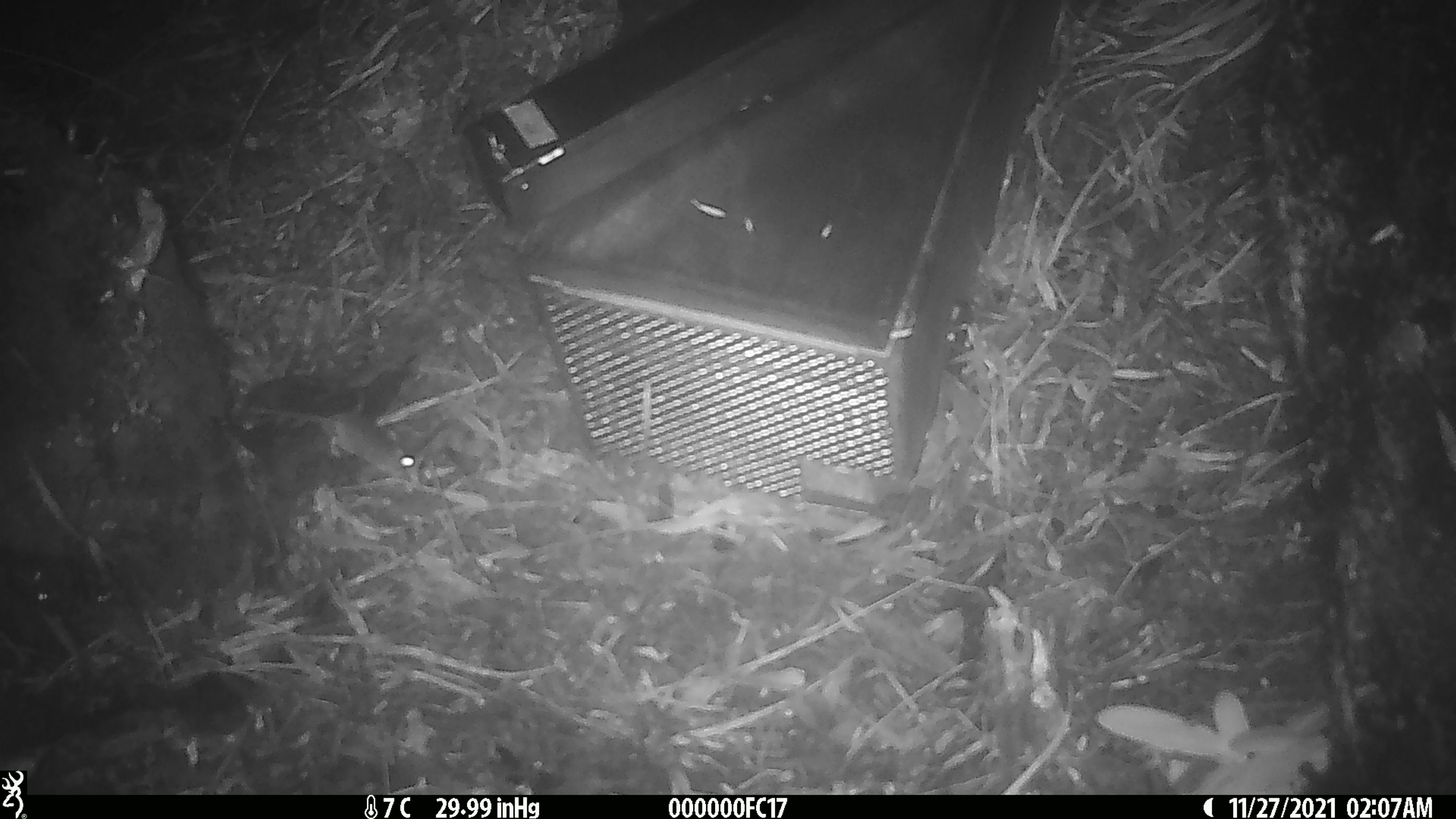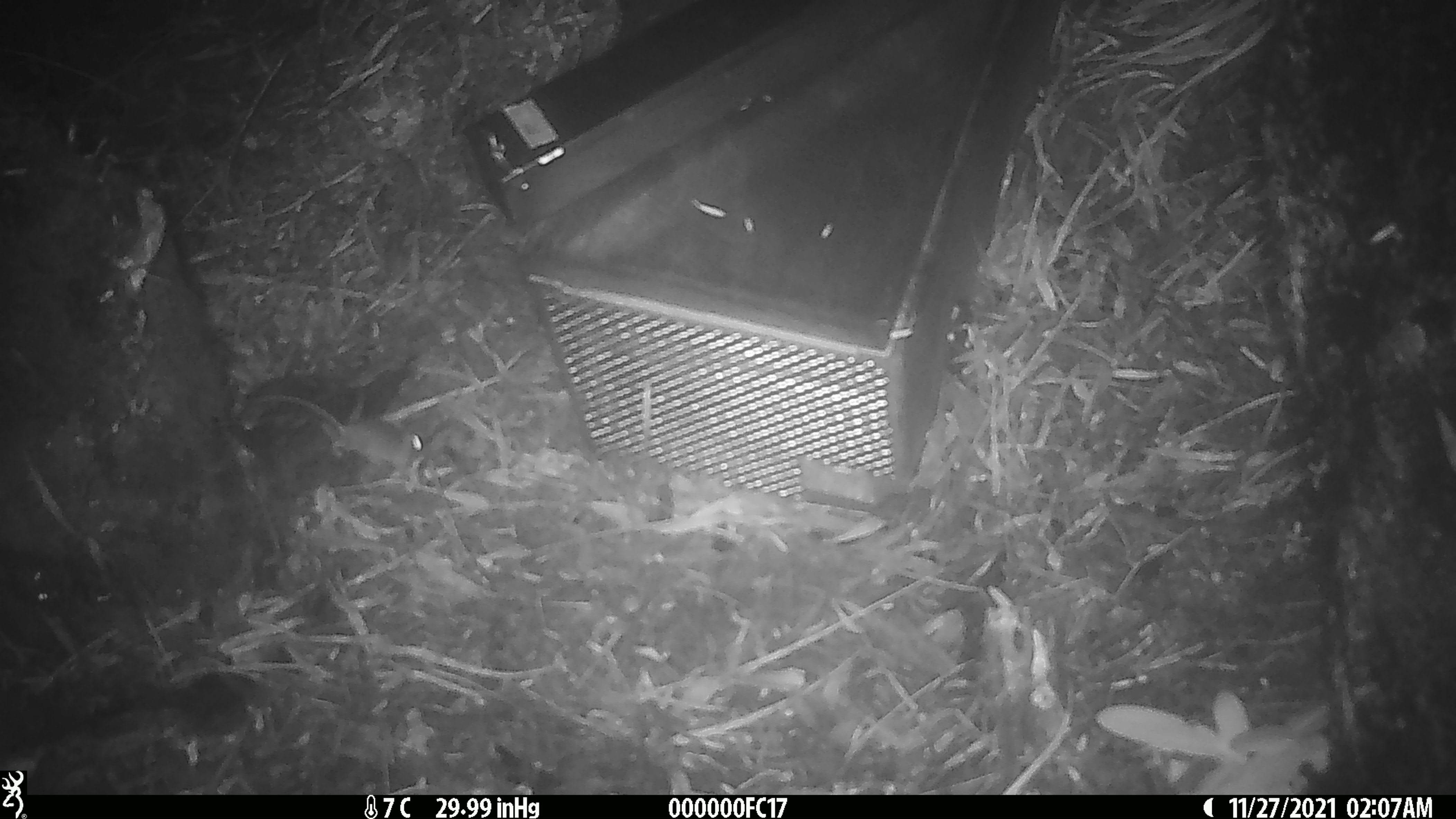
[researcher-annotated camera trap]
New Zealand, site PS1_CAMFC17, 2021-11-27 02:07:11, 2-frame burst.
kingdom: Animalia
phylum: Chordata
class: Mammalia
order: Rodentia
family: Muridae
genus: Mus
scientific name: Mus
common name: mouse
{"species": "mouse (Mus)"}